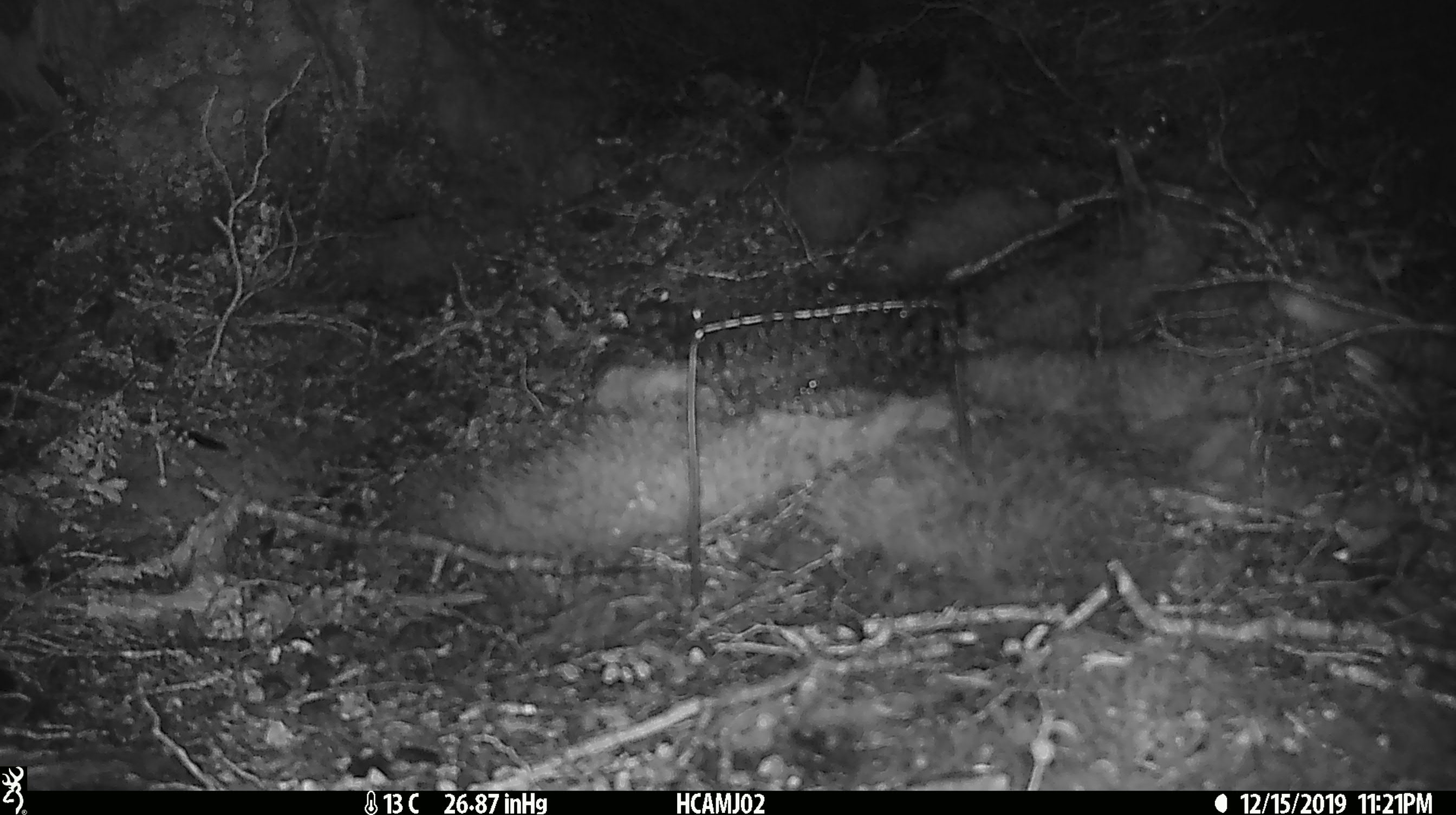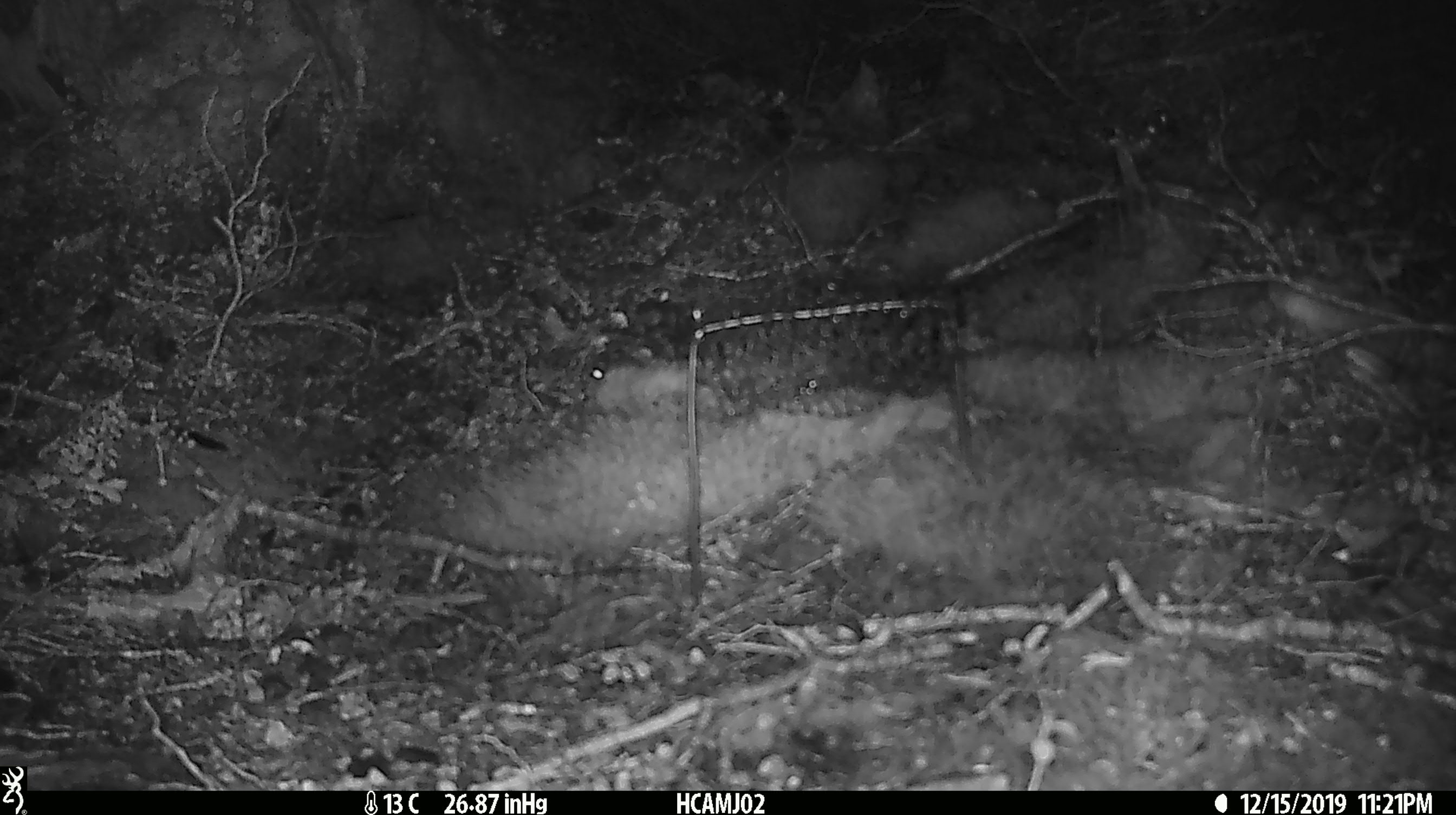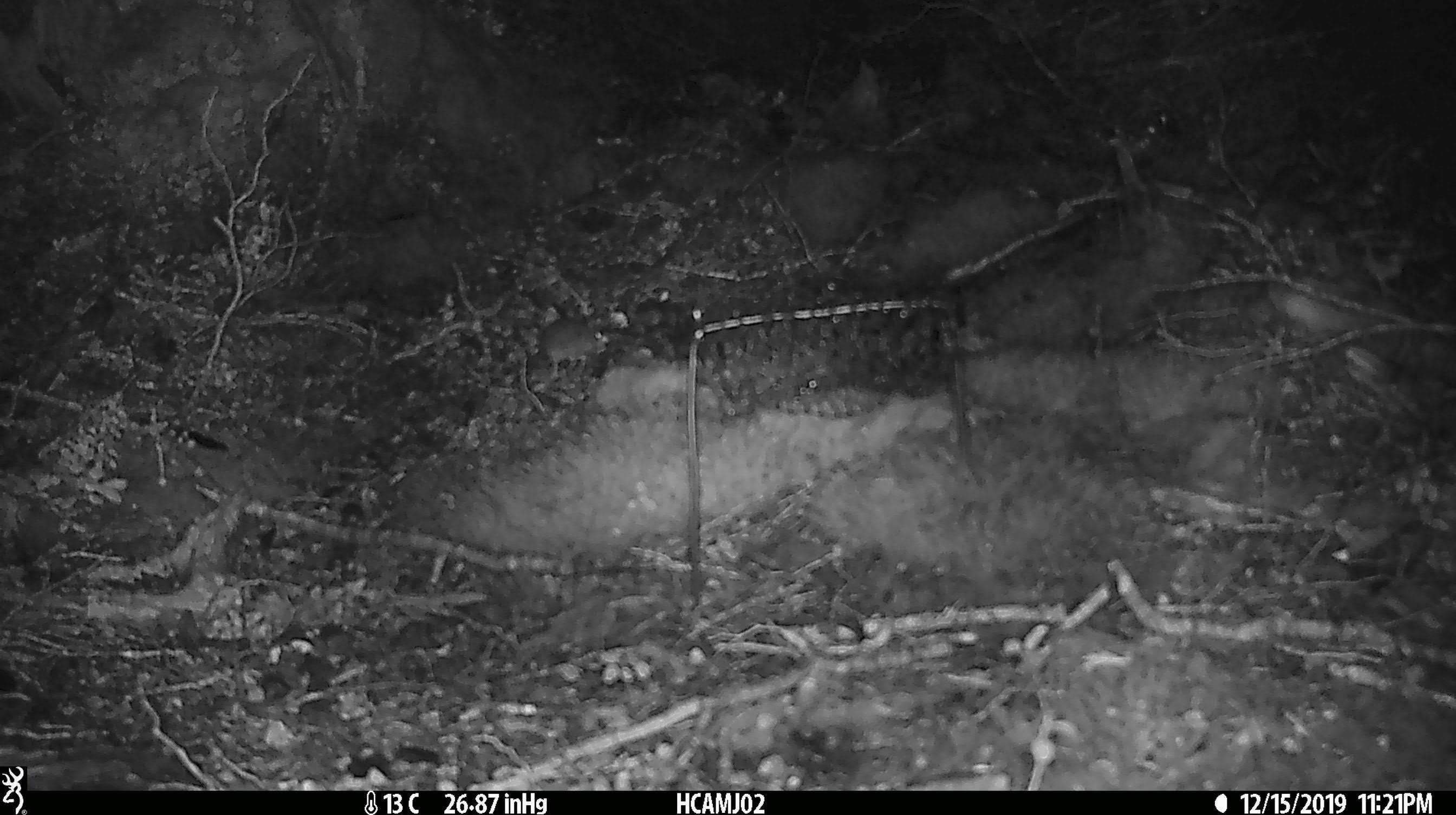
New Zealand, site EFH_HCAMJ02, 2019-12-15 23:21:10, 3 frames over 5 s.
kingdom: Animalia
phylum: Chordata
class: Mammalia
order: Rodentia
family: Muridae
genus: Mus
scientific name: Mus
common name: mouse